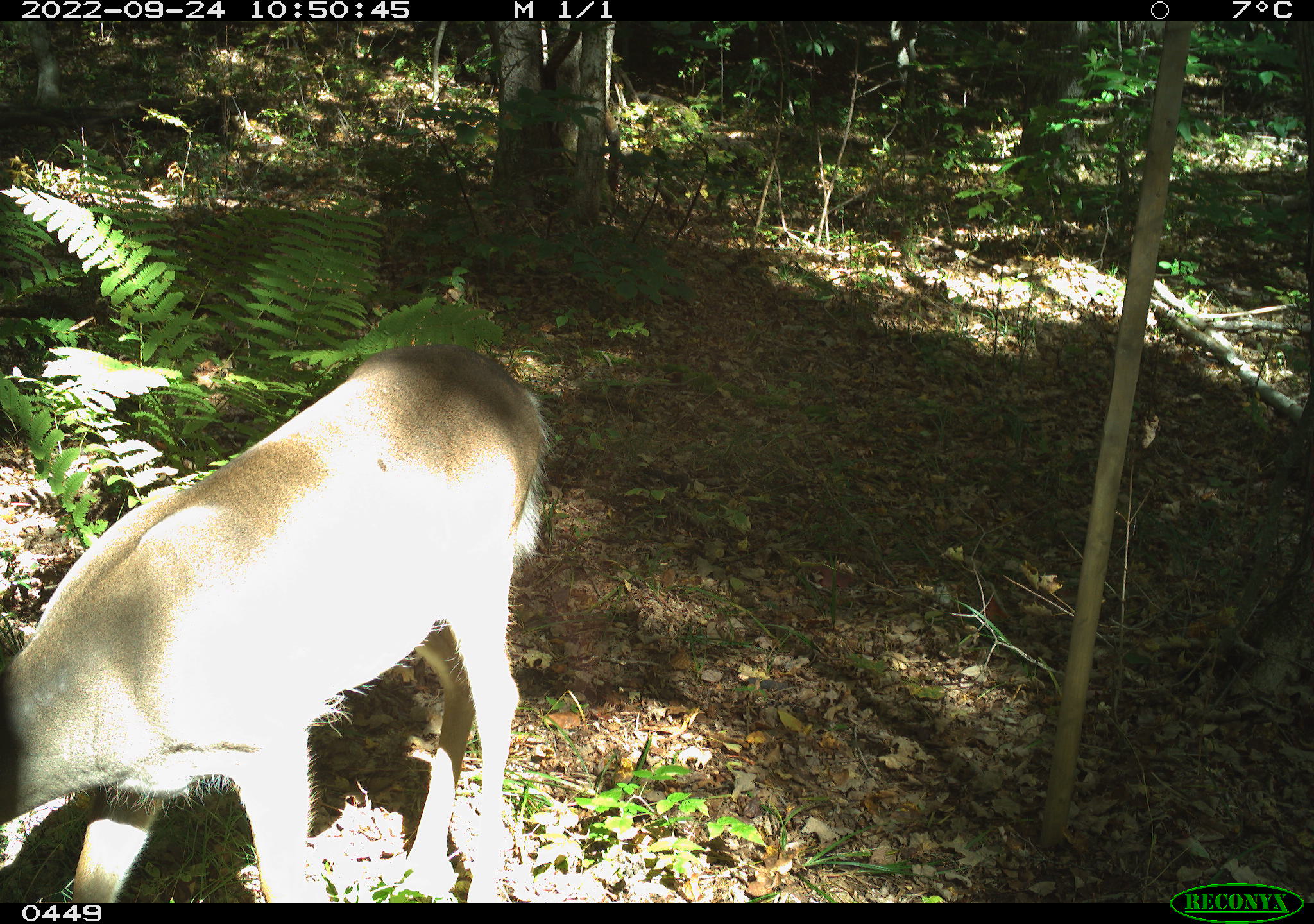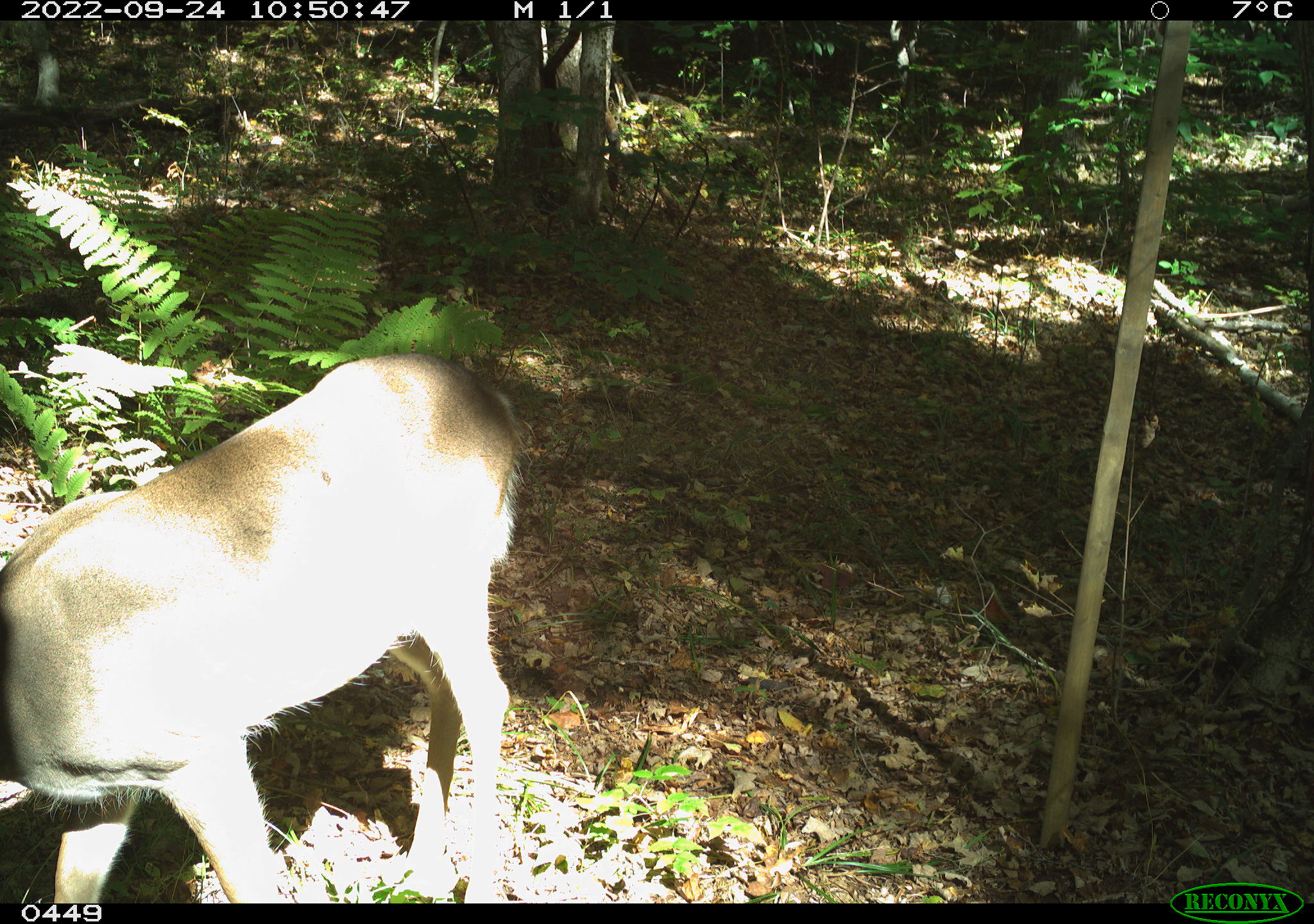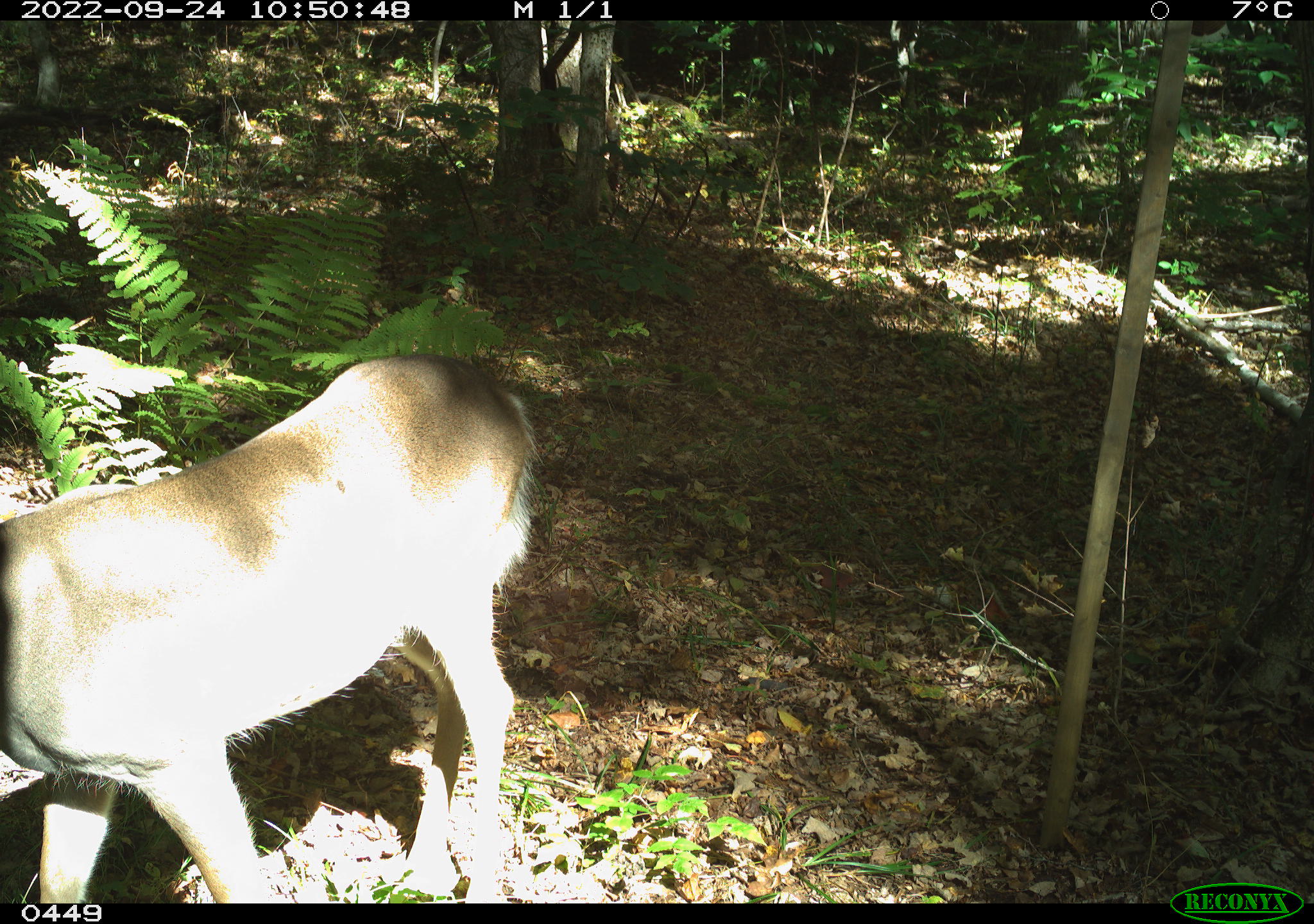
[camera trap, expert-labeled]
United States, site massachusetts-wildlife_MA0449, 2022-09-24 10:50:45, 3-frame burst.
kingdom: Animalia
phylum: Chordata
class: Mammalia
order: Artiodactyla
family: Cervidae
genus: Odocoileus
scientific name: Odocoileus virginianus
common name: white-tailed deer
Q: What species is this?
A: White-tailed deer (Odocoileus virginianus).